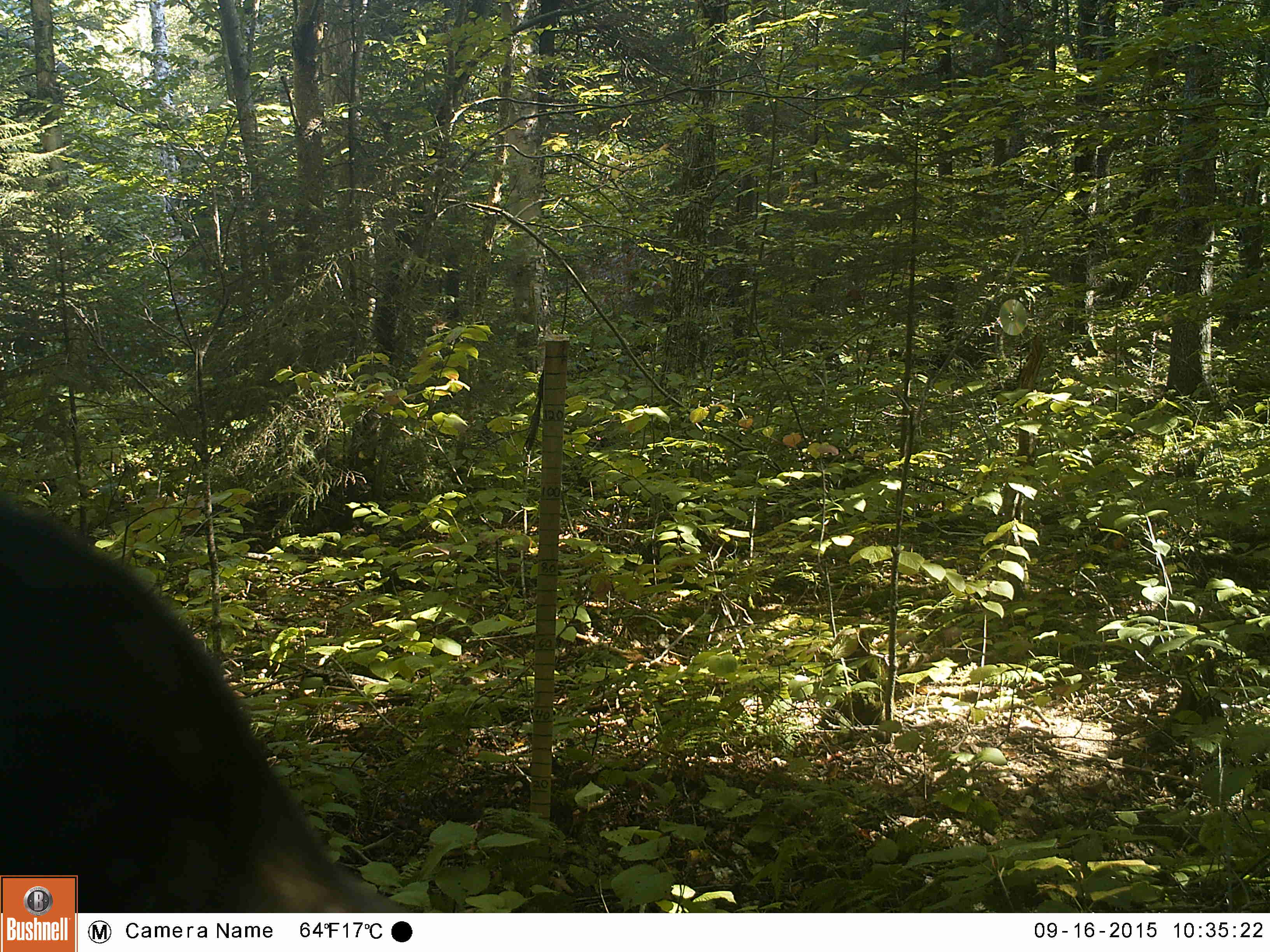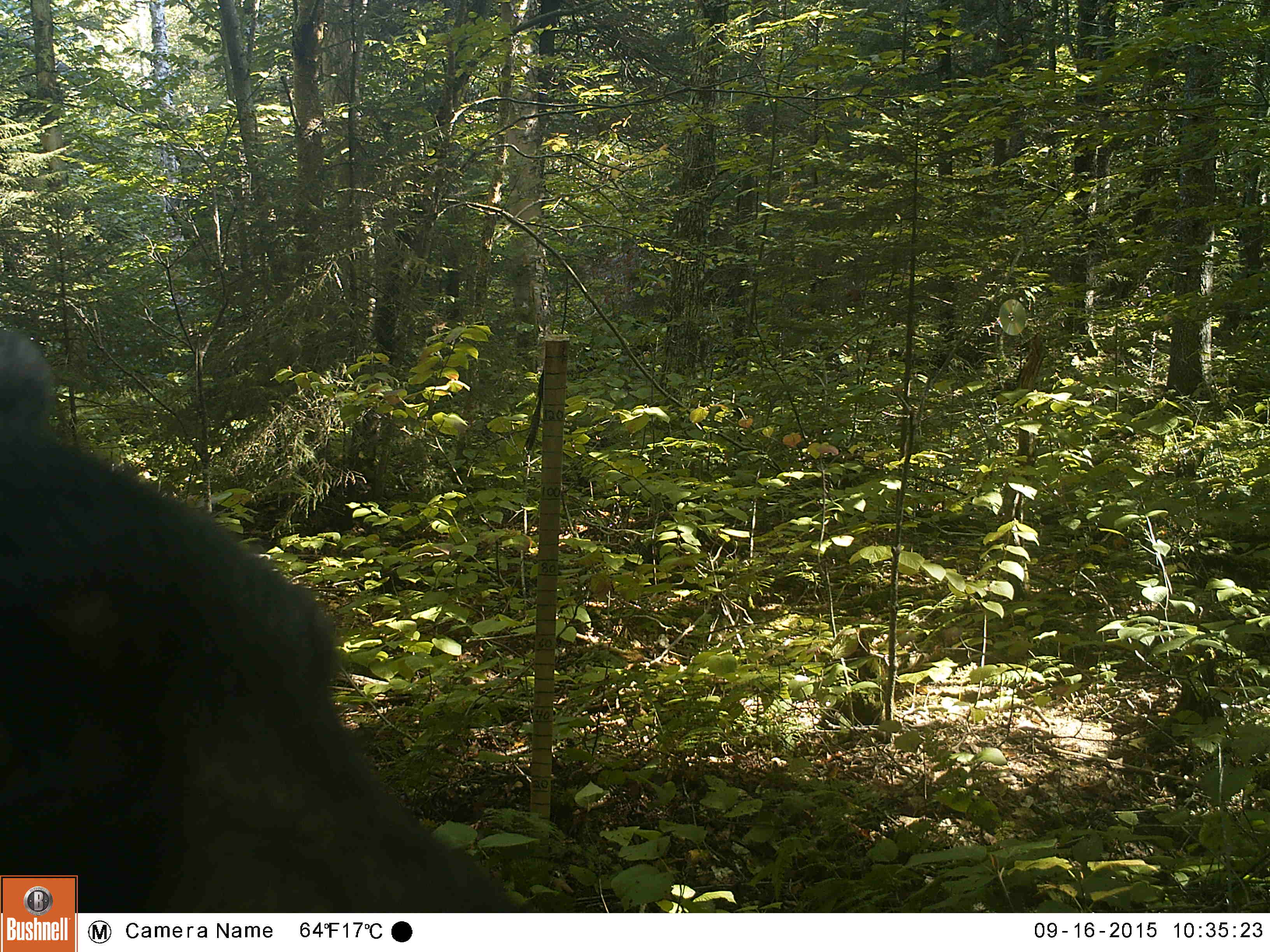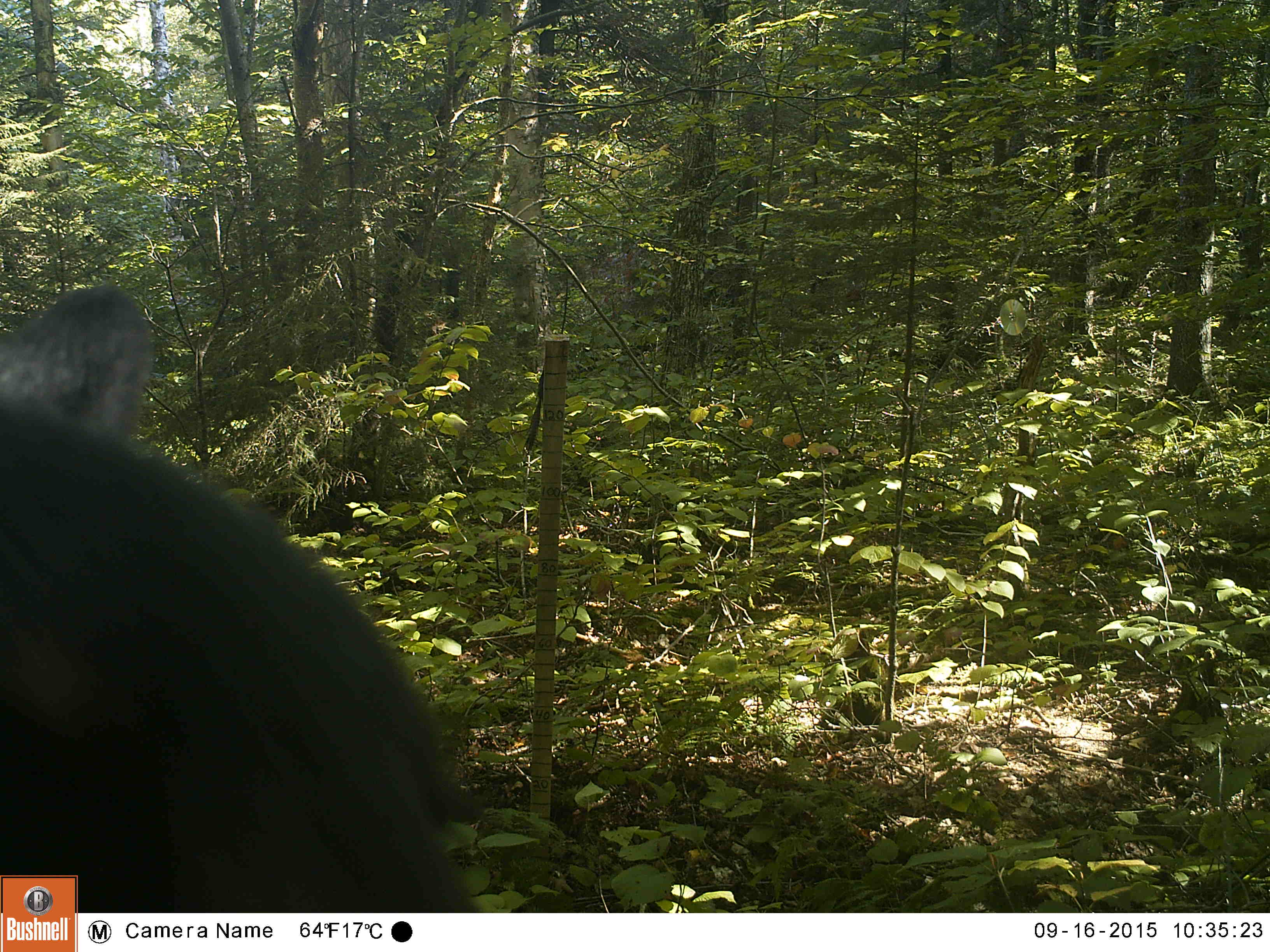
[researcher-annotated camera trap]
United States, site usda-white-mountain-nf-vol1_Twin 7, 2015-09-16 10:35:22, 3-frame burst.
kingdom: Animalia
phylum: Chordata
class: Mammalia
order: Carnivora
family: Ursidae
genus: Ursus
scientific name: Ursus americanus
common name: black bear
Black bear (Ursus americanus).